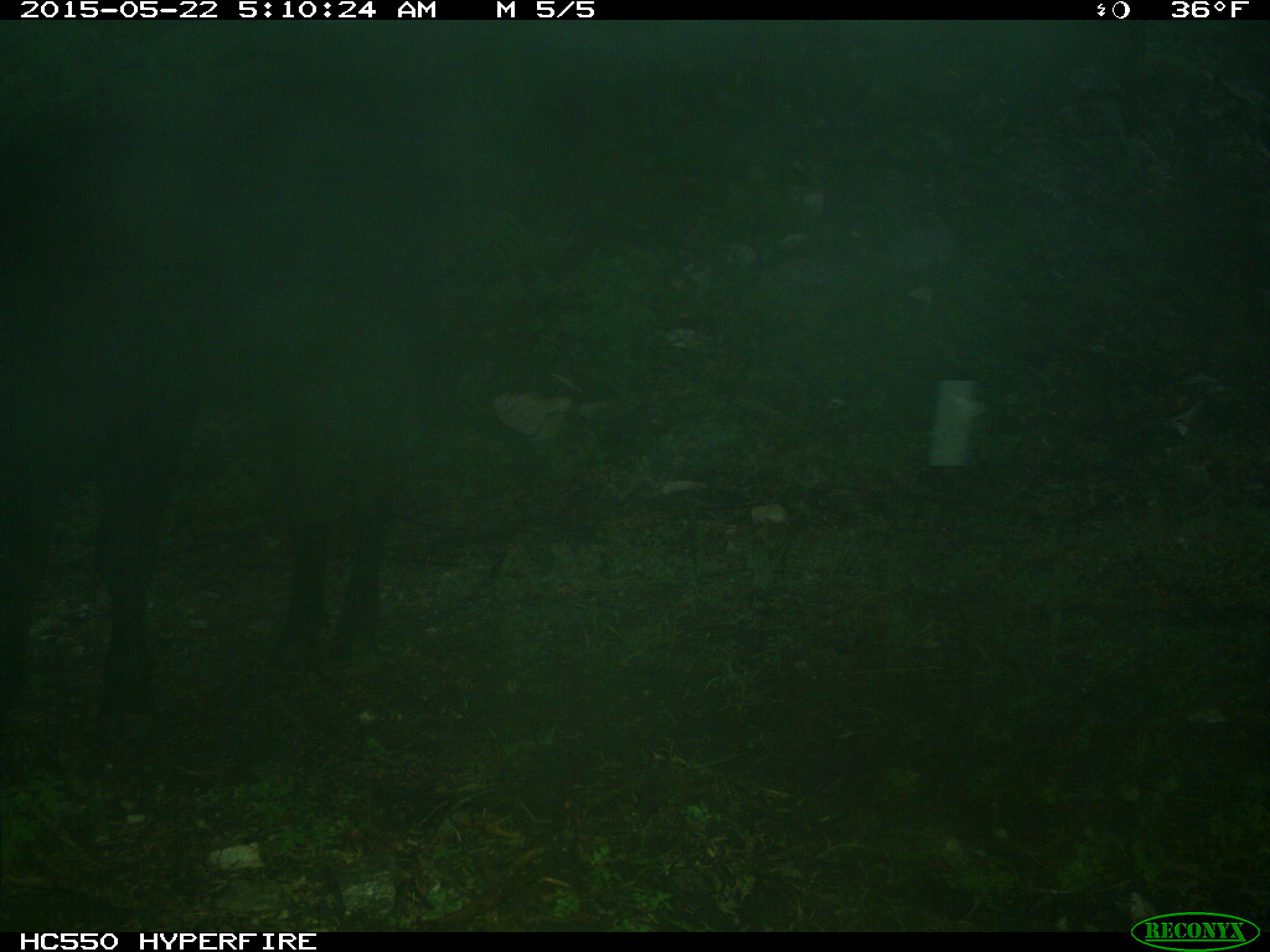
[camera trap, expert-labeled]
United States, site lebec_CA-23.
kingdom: Animalia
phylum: Chordata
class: Mammalia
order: Artiodactyla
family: Bovidae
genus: Bos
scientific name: Bos taurus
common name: domestic cow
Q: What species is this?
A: Bos taurus (domestic cow).